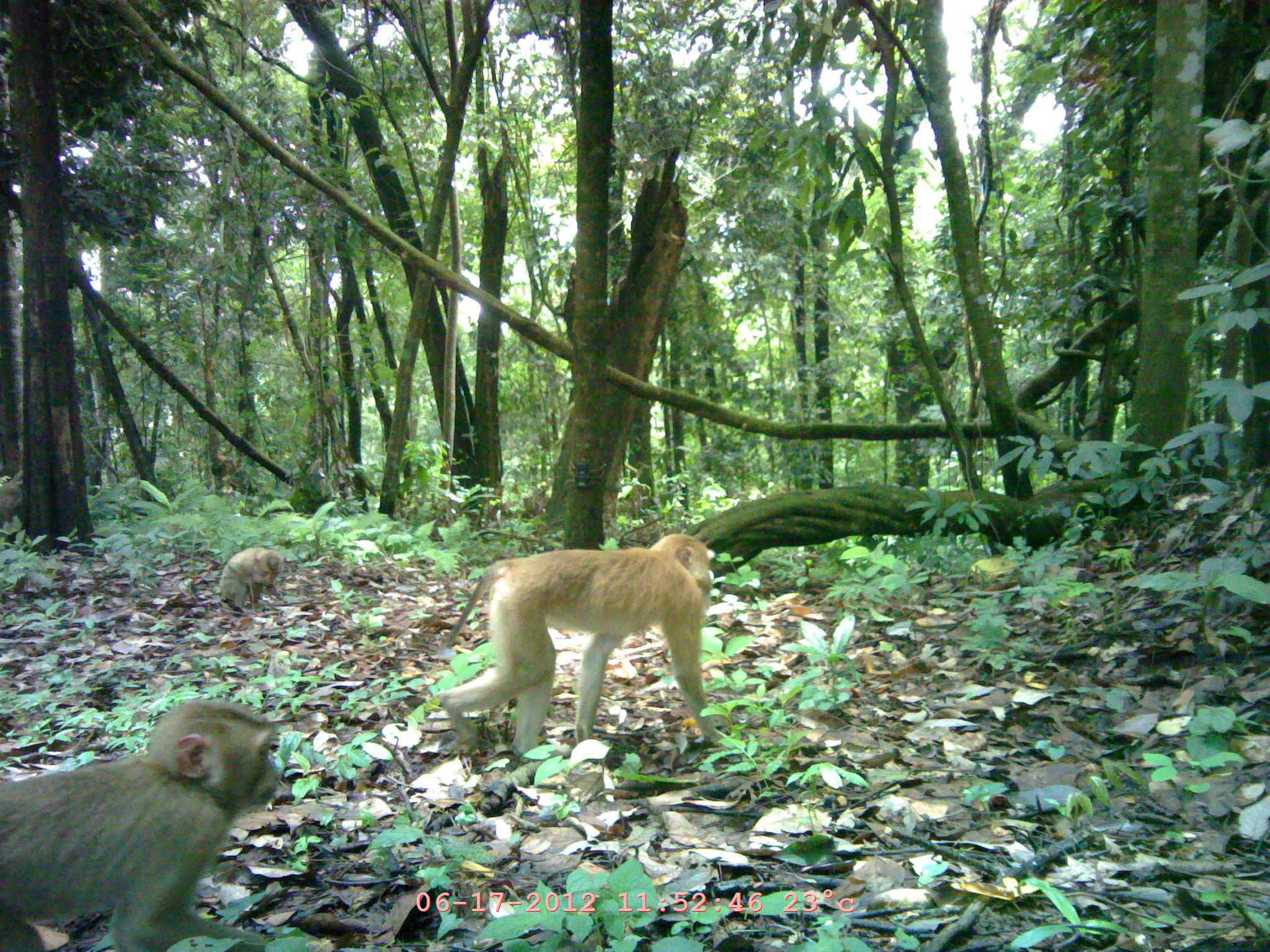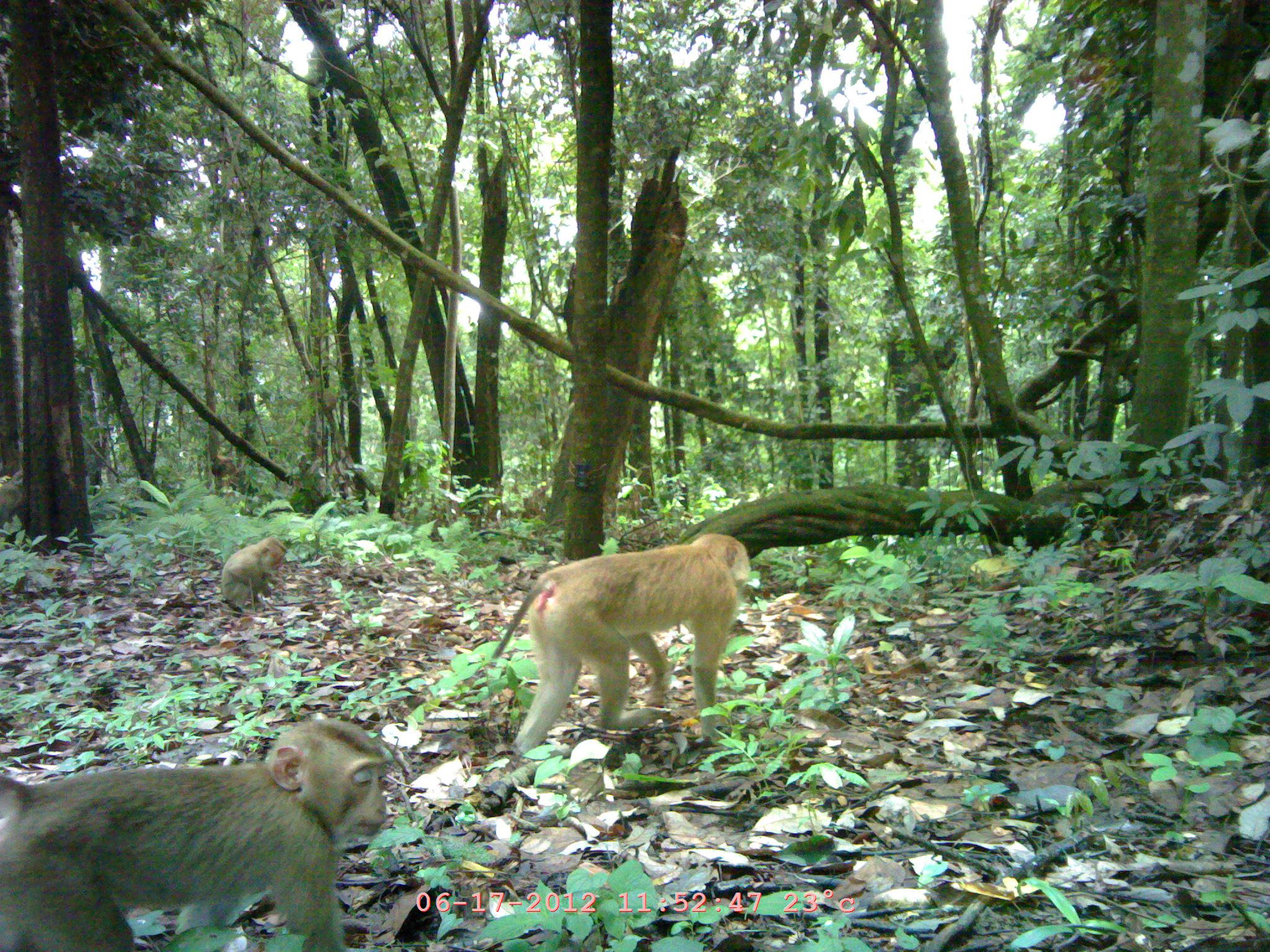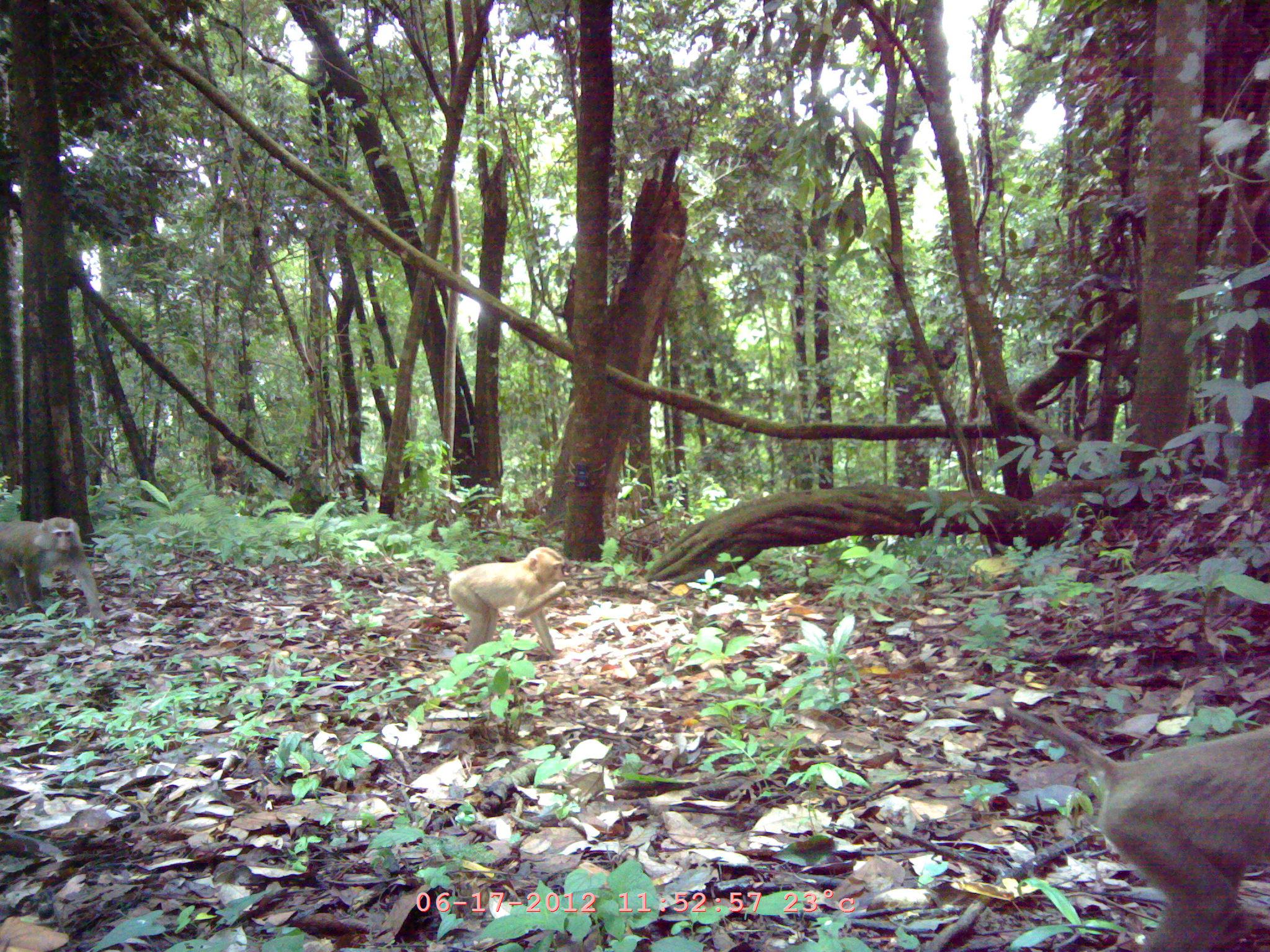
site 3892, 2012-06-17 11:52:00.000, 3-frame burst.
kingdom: Animalia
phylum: Chordata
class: Mammalia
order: Primates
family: Cercopithecidae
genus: Macaca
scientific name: Macaca nemestrina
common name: southern pig-tailed macaque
Macaca nemestrina (southern pig-tailed macaque), count 4.